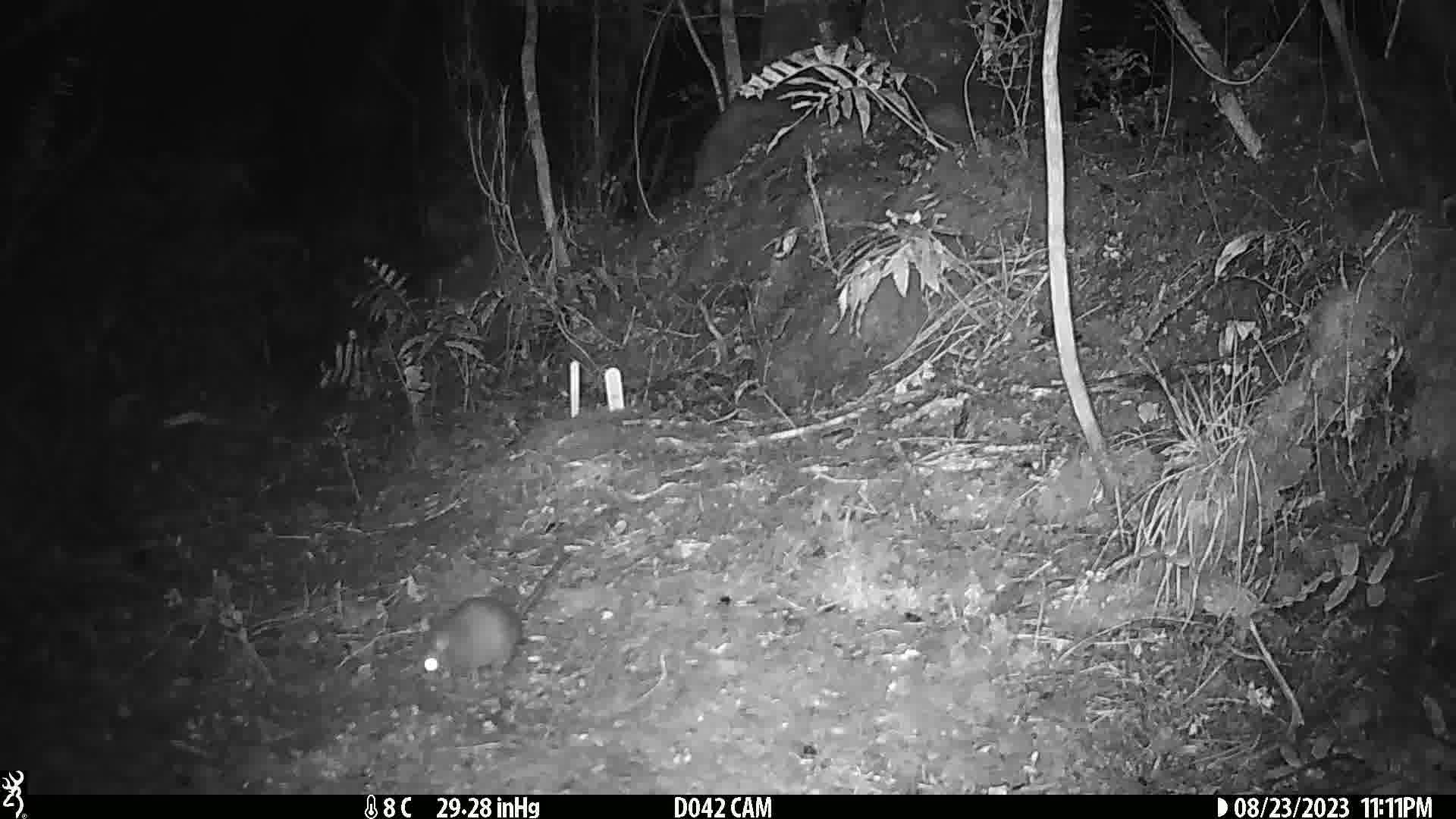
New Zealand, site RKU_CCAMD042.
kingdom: Animalia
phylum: Chordata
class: Mammalia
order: Rodentia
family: Muridae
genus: Rattus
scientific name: Rattus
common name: rat